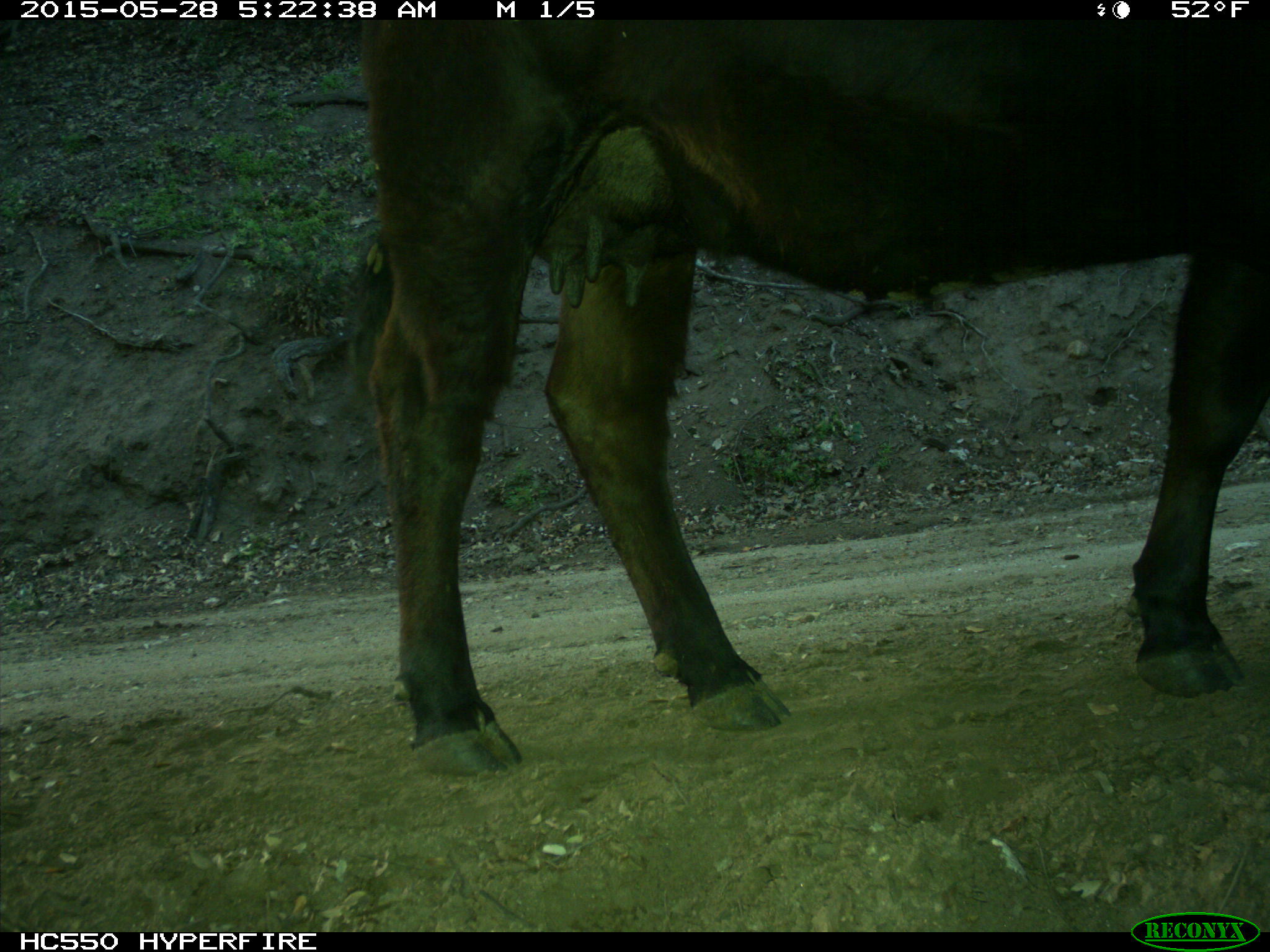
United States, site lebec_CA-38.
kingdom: Animalia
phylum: Chordata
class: Mammalia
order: Artiodactyla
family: Bovidae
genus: Bos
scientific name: Bos taurus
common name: domestic cow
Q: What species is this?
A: Bos taurus (domestic cow).